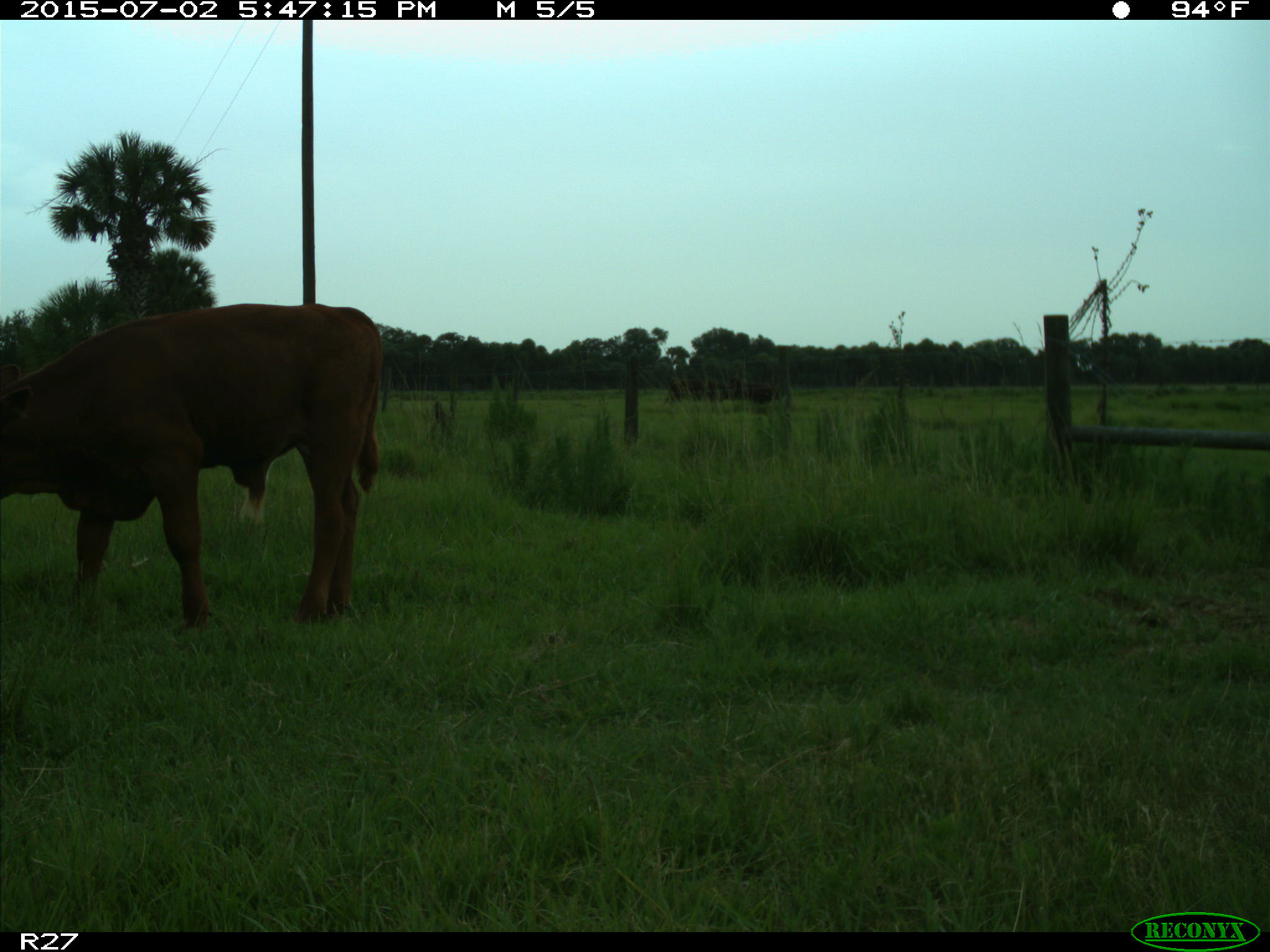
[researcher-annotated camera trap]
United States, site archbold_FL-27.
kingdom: Animalia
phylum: Chordata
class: Mammalia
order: Artiodactyla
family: Bovidae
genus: Bos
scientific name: Bos taurus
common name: domestic cow